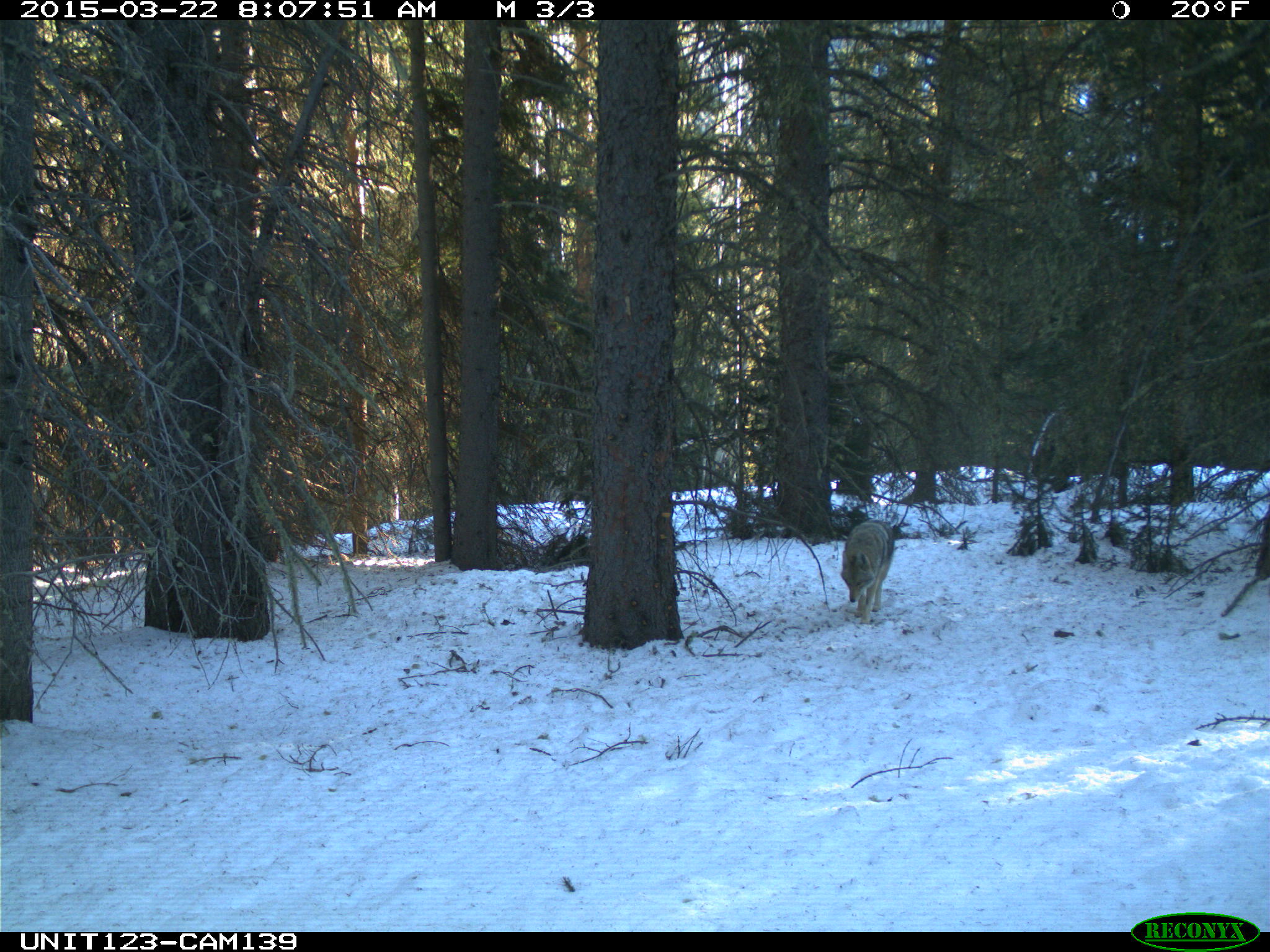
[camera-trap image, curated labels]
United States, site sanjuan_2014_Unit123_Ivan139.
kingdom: Animalia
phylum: Chordata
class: Mammalia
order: Carnivora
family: Canidae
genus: Canis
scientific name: Canis latrans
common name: coyote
Canis latrans (coyote).